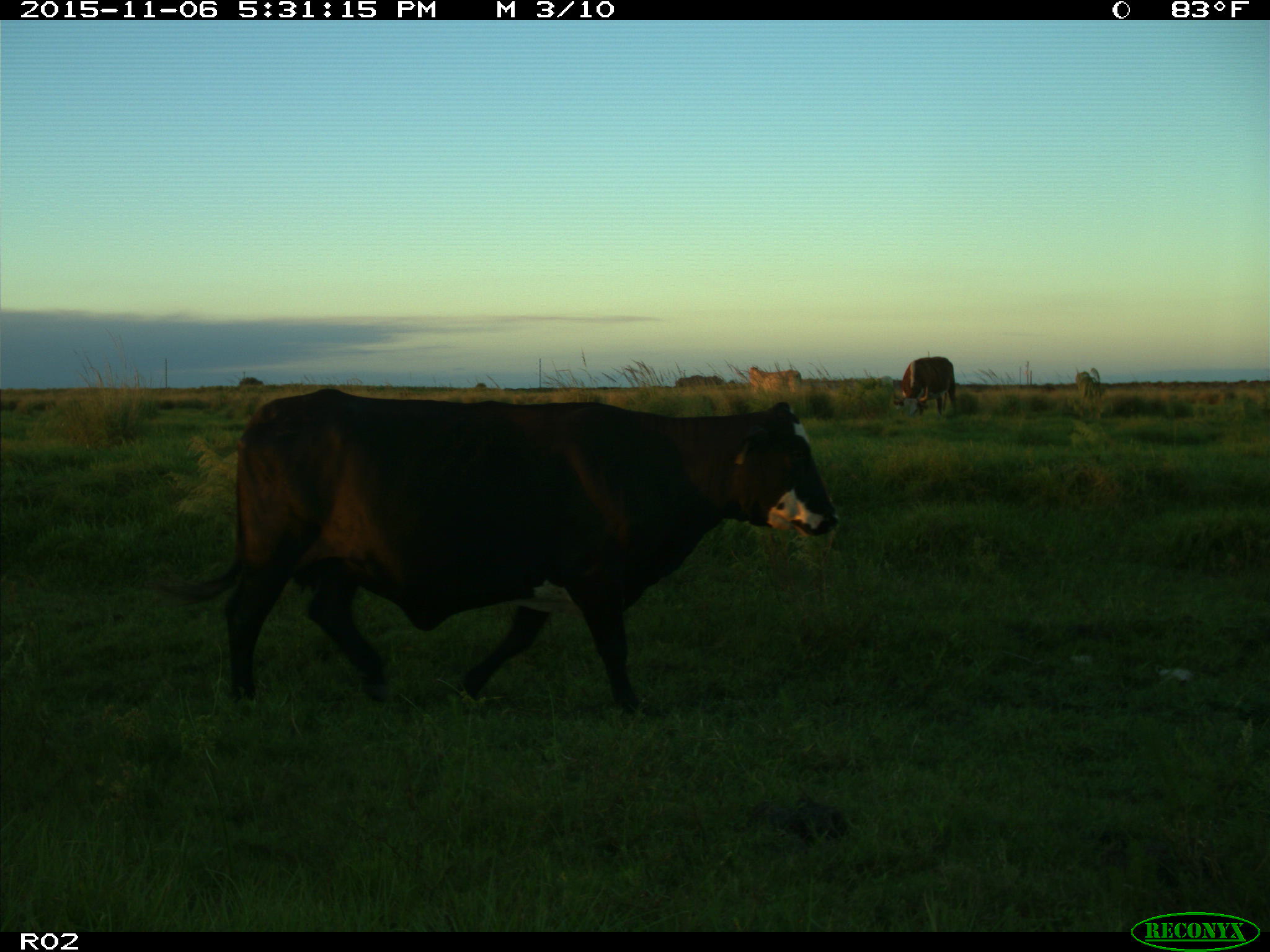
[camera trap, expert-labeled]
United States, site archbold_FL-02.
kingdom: Animalia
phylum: Chordata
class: Mammalia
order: Artiodactyla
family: Bovidae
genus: Bos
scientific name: Bos taurus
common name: domestic cow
Bos taurus (domestic cow).